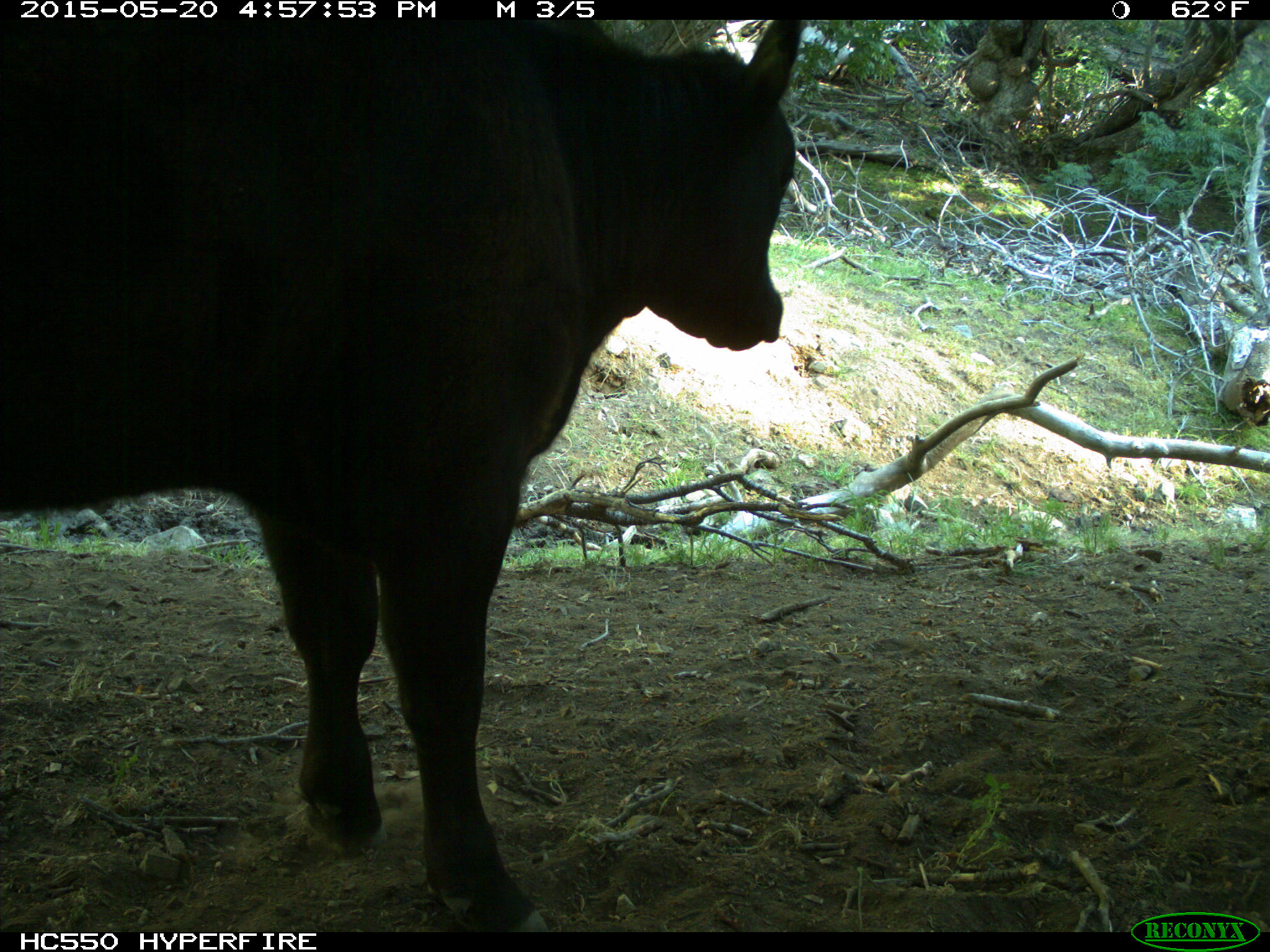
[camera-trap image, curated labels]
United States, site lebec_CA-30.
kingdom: Animalia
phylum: Chordata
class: Mammalia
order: Artiodactyla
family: Bovidae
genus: Bos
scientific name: Bos taurus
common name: domestic cow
Bos taurus (domestic cow).